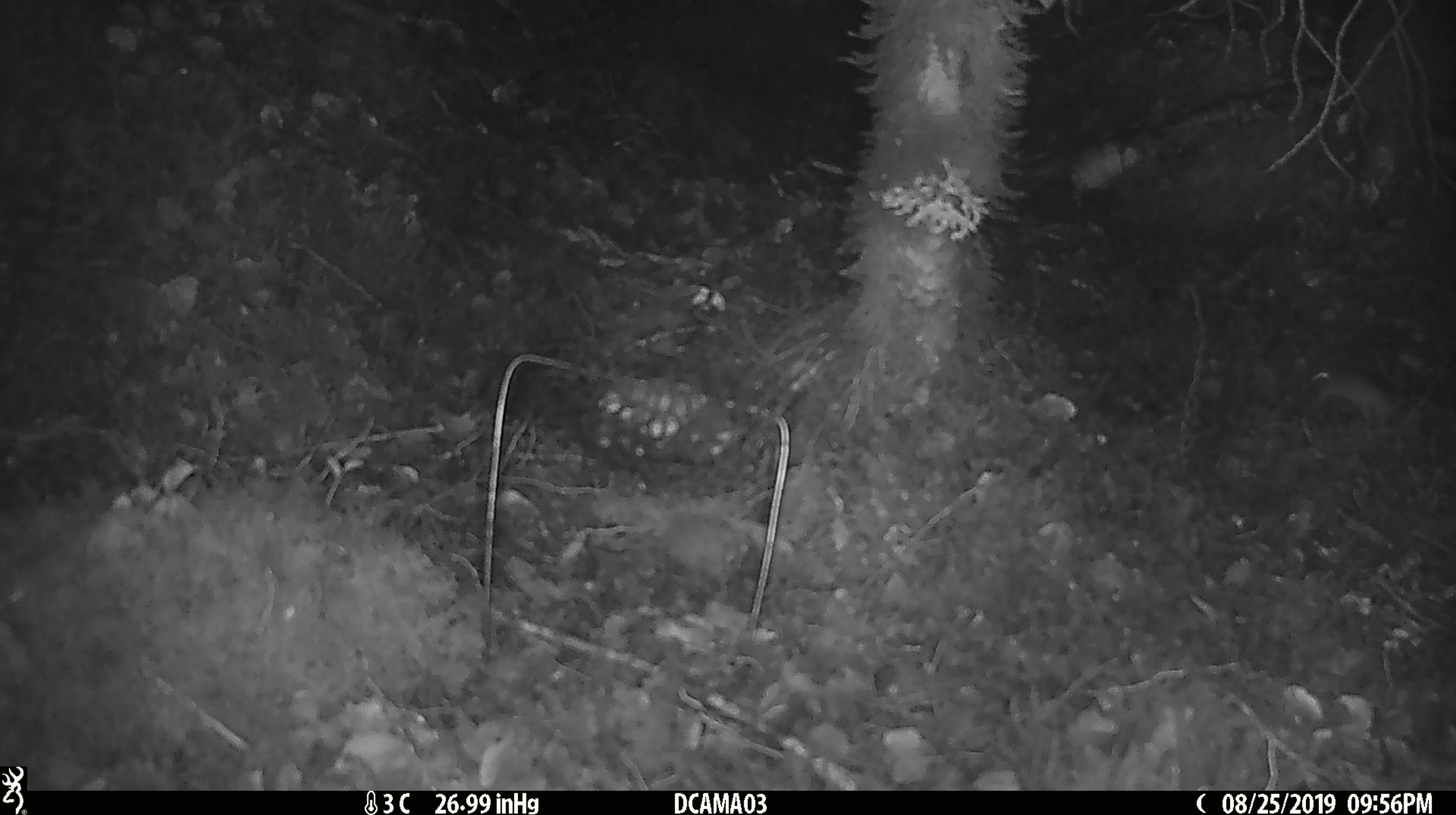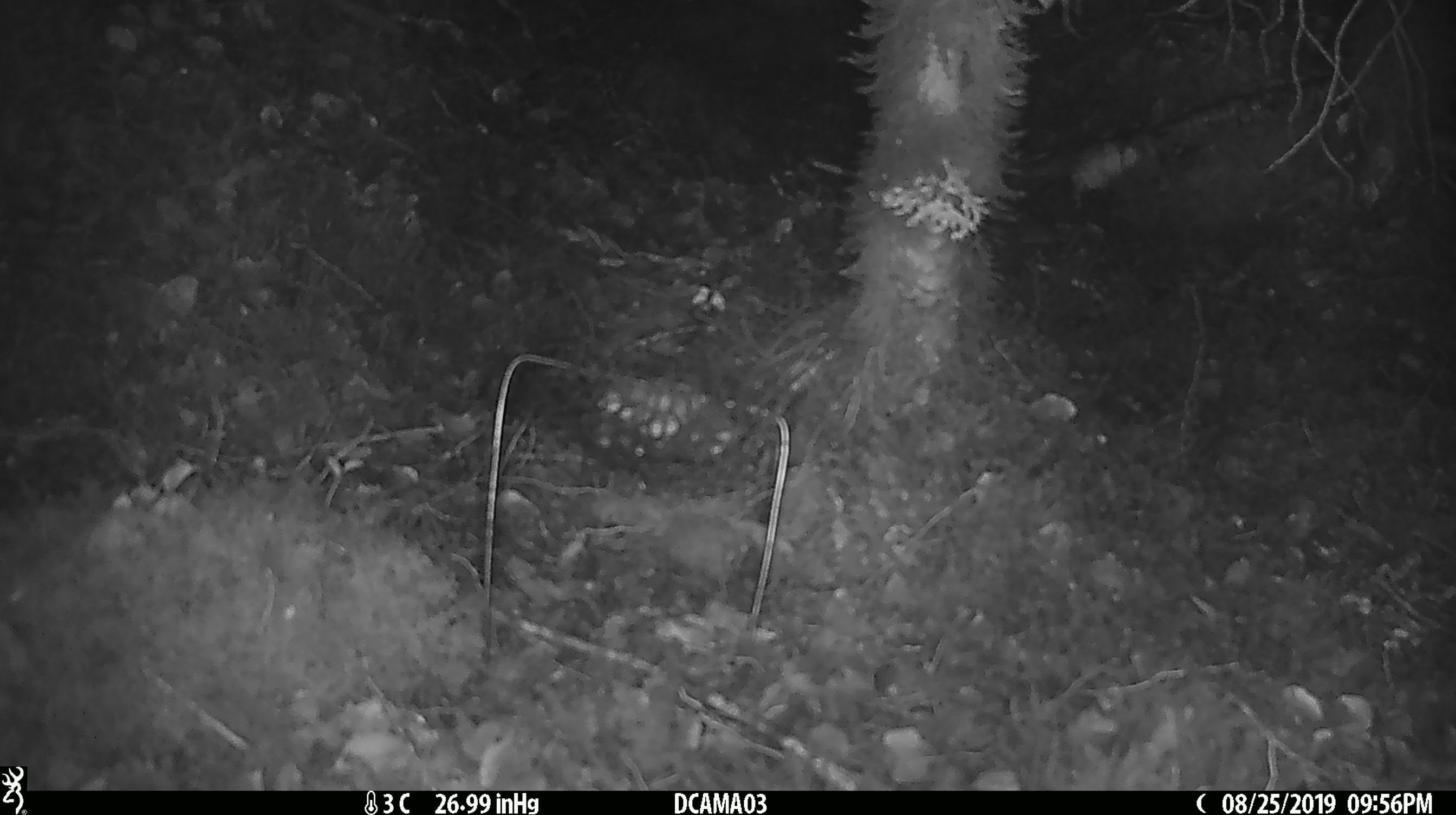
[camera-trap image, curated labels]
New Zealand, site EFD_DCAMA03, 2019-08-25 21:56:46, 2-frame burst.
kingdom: Animalia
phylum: Chordata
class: Mammalia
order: Rodentia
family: Muridae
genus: Mus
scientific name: Mus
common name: mouse